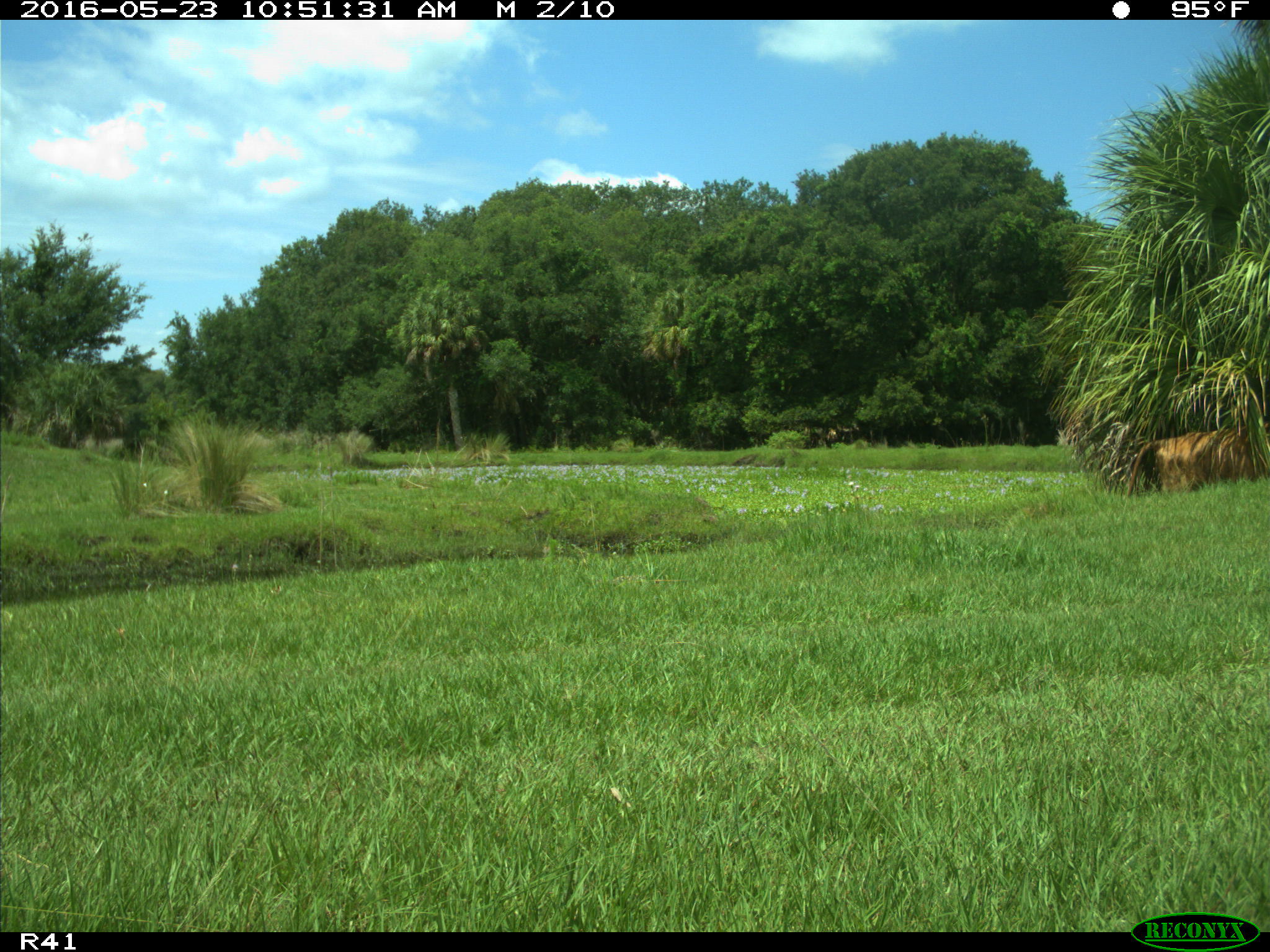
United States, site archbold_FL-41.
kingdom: Animalia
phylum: Chordata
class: Mammalia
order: Artiodactyla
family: Bovidae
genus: Bos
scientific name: Bos taurus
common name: domestic cow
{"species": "Bos taurus (domestic cow)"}